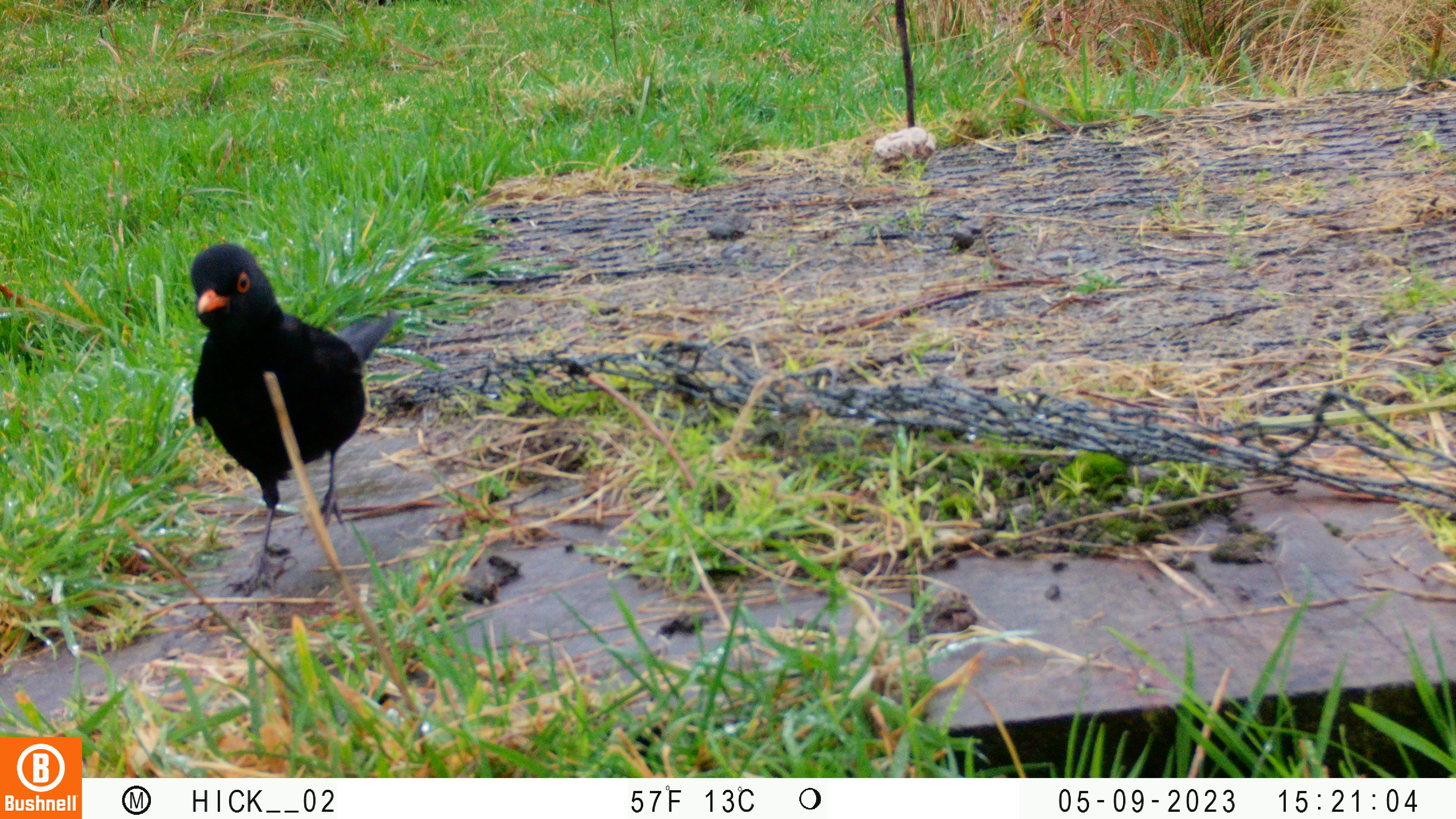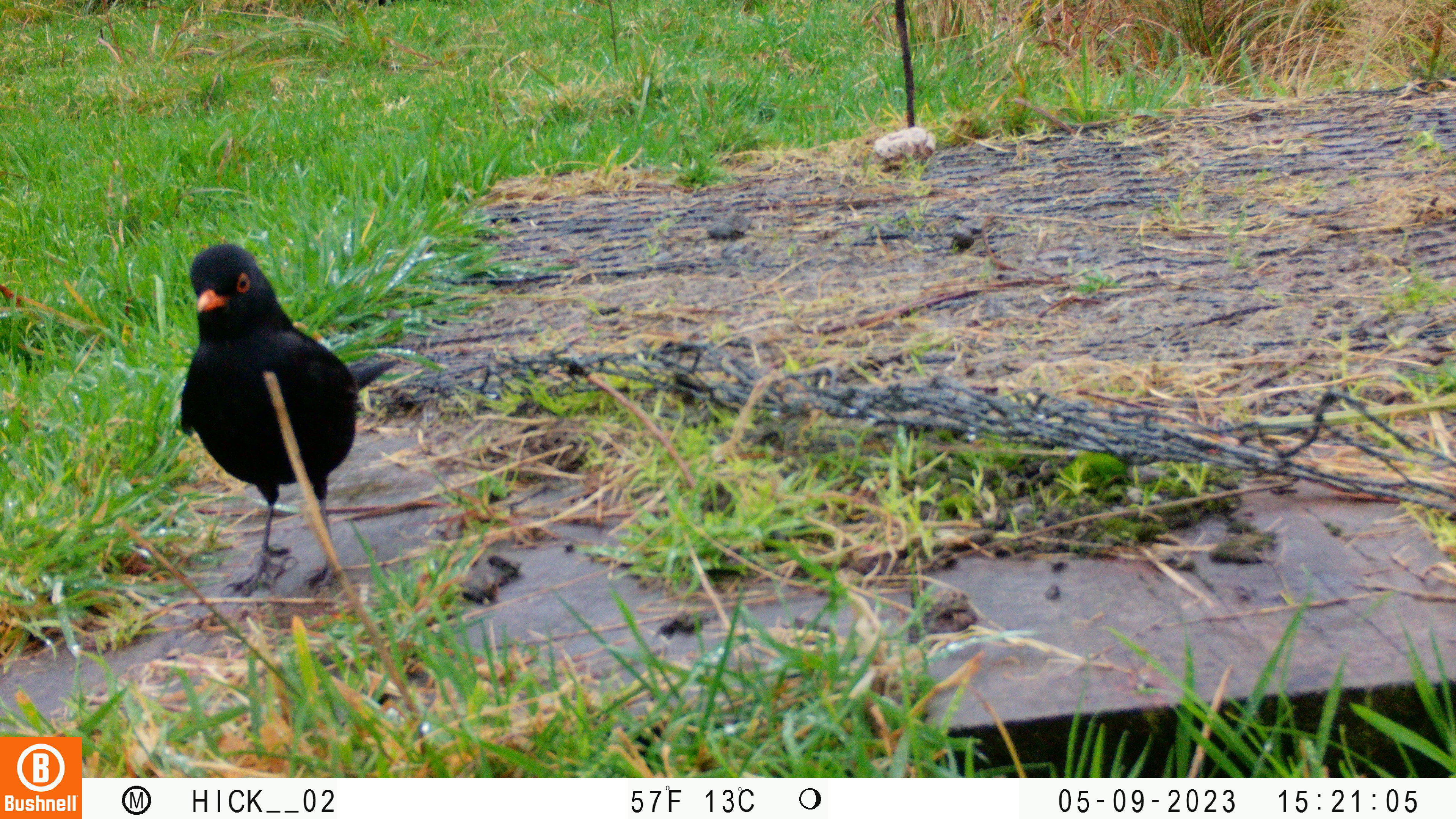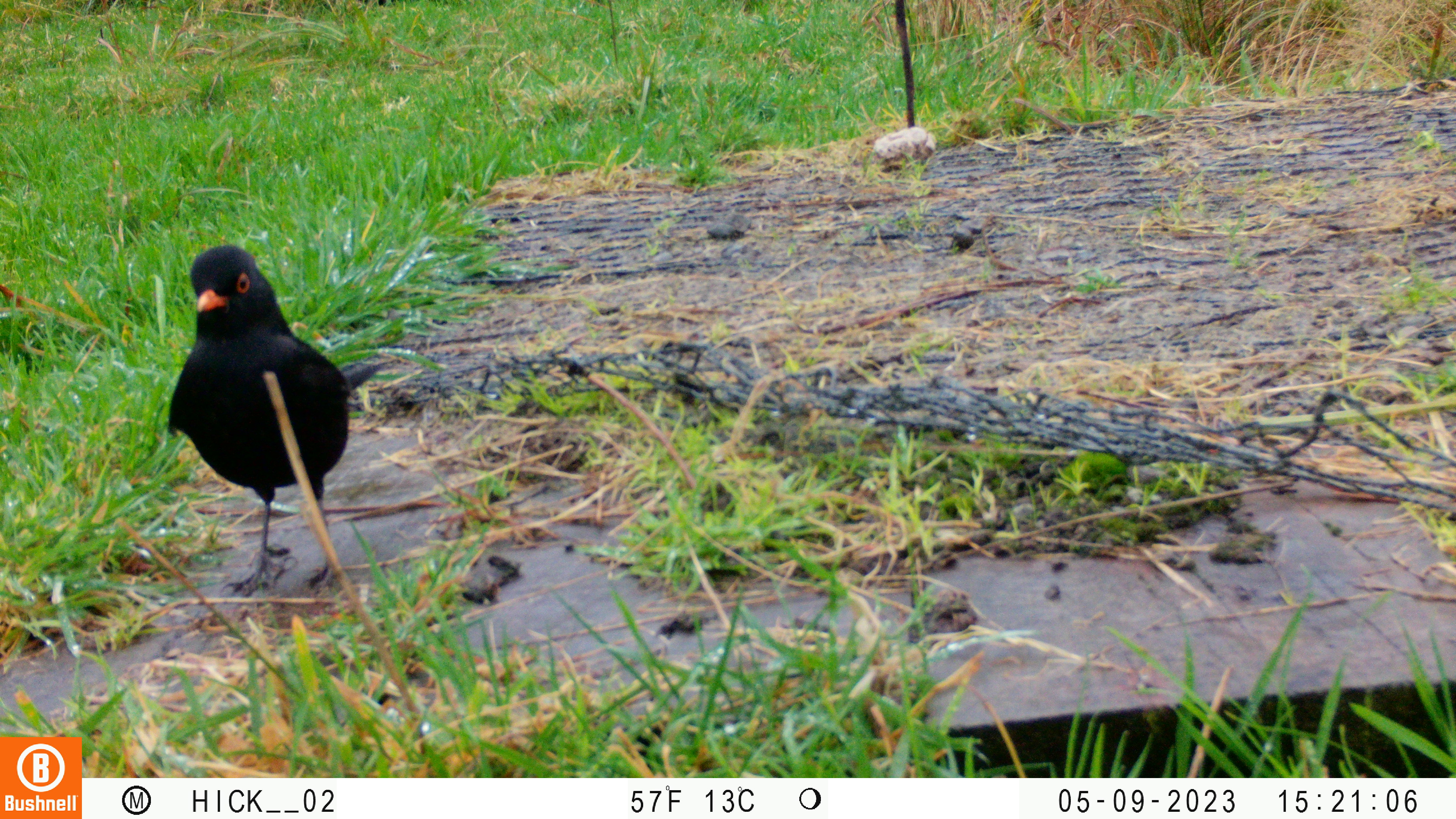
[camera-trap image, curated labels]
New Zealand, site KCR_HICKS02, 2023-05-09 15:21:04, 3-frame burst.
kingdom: Animalia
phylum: Chordata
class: Aves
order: Passeriformes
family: Turdidae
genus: Turdus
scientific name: Turdus merula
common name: eurasian blackbird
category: blackbird